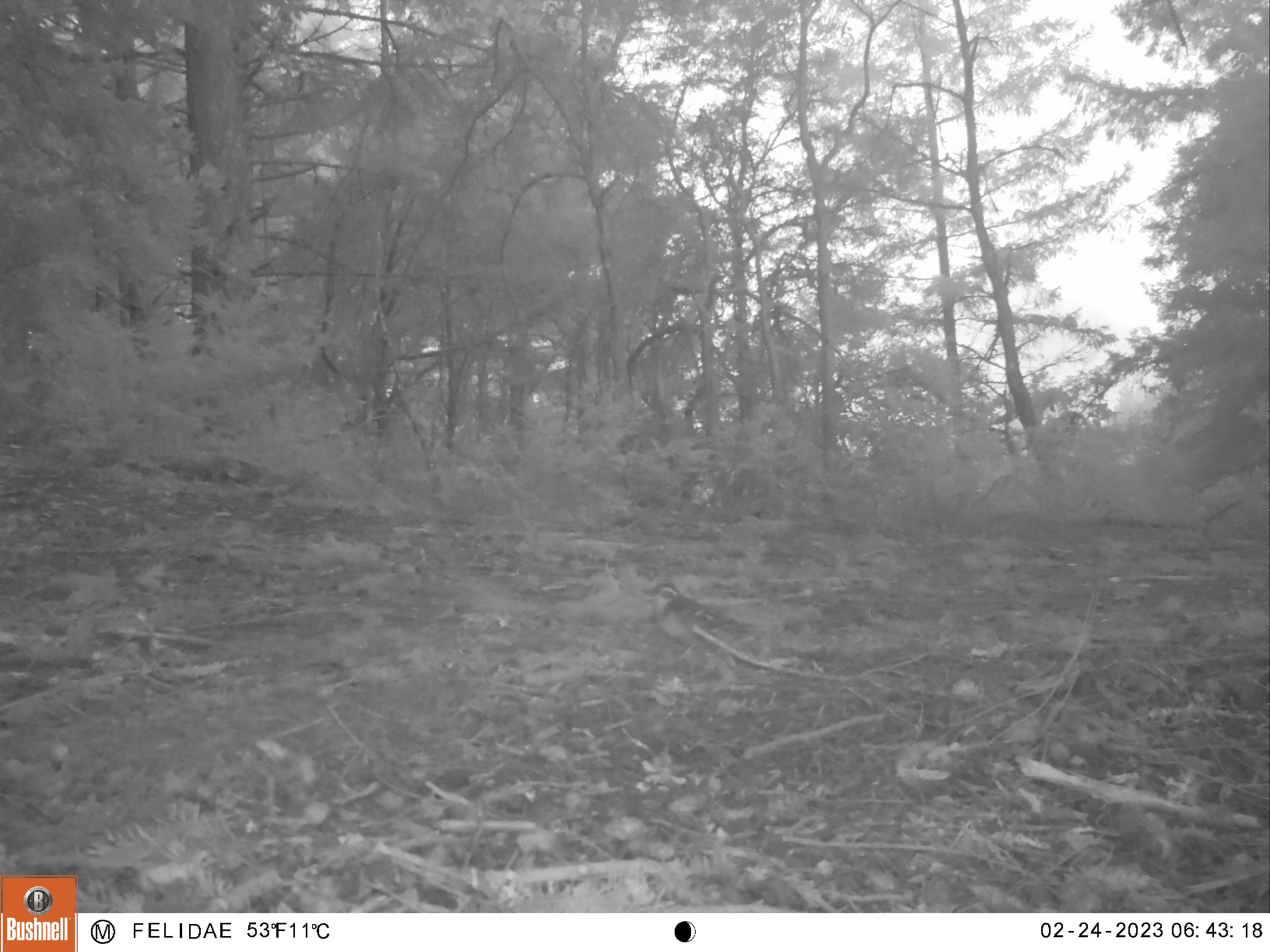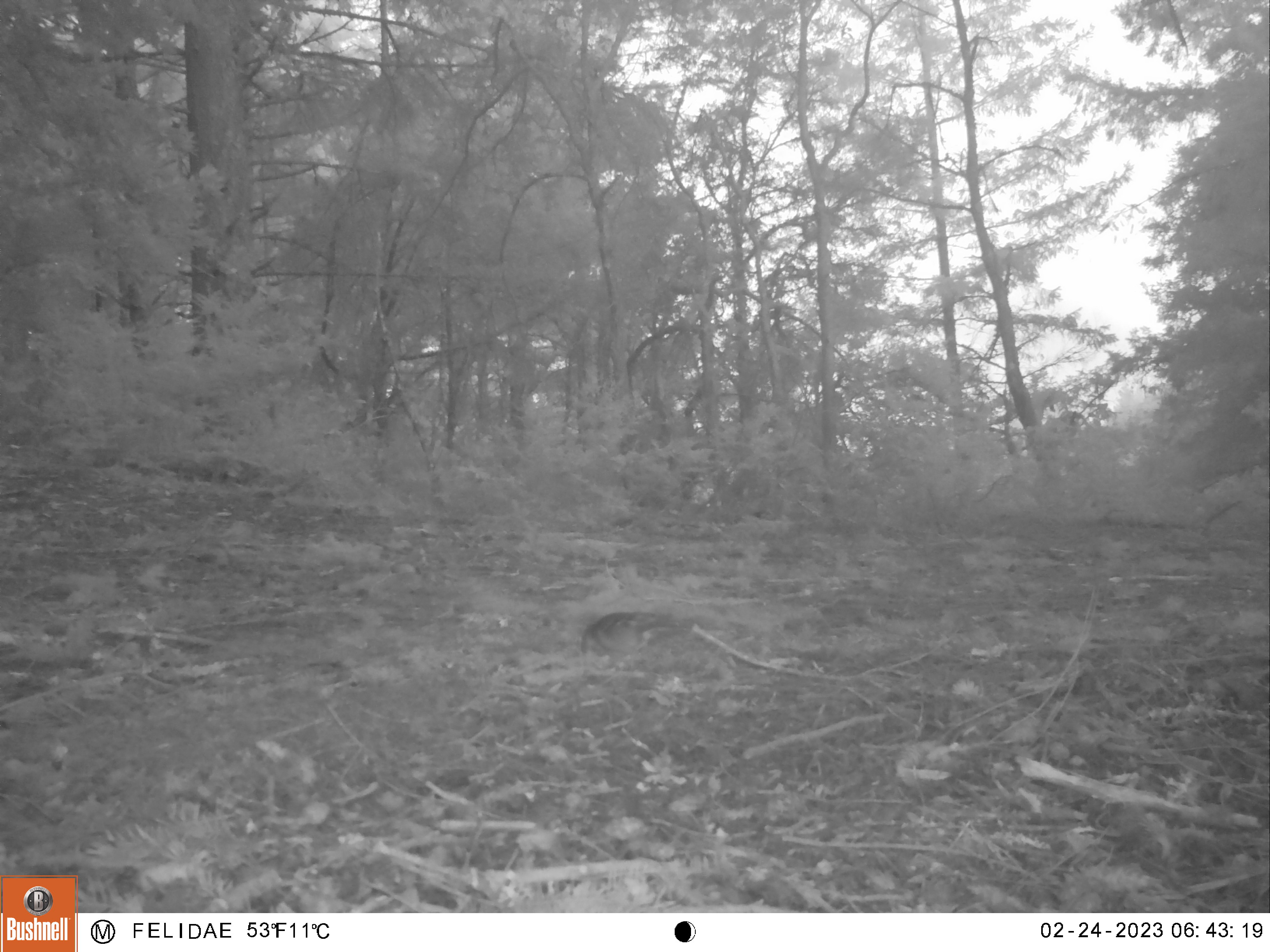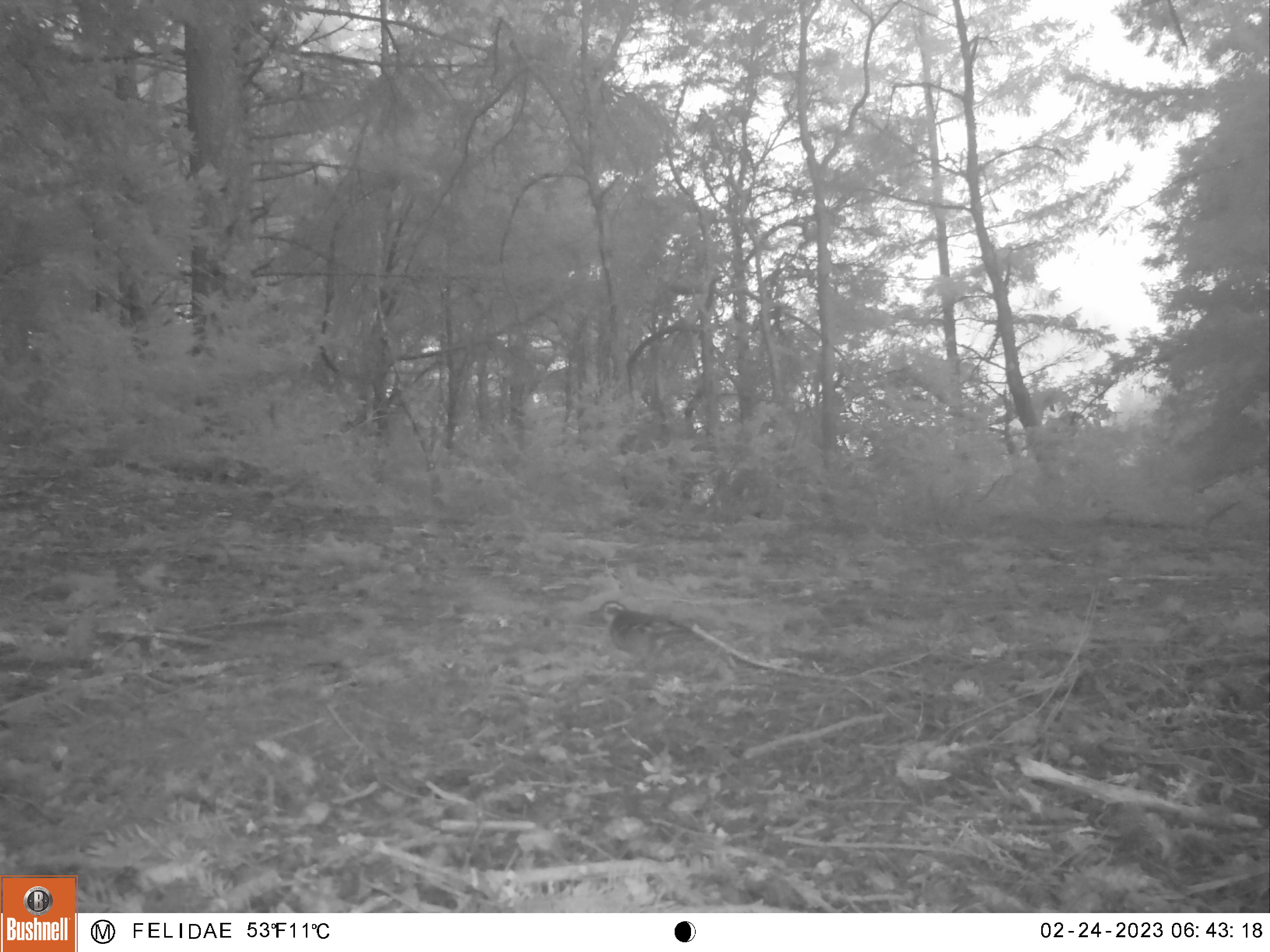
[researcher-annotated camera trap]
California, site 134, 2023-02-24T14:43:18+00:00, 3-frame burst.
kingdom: Animalia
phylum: Chordata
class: Aves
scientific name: Aves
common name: bird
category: unknown bird